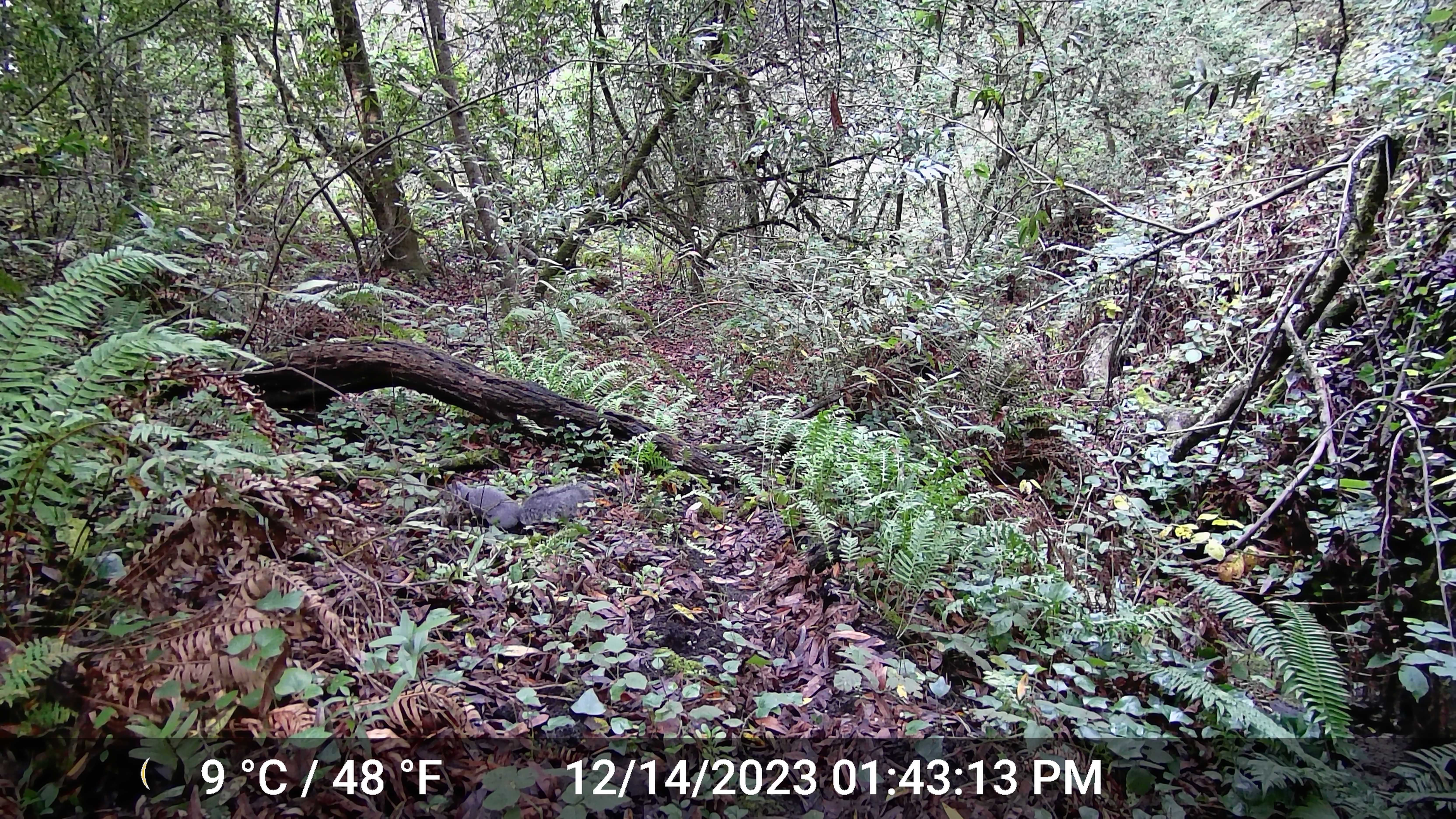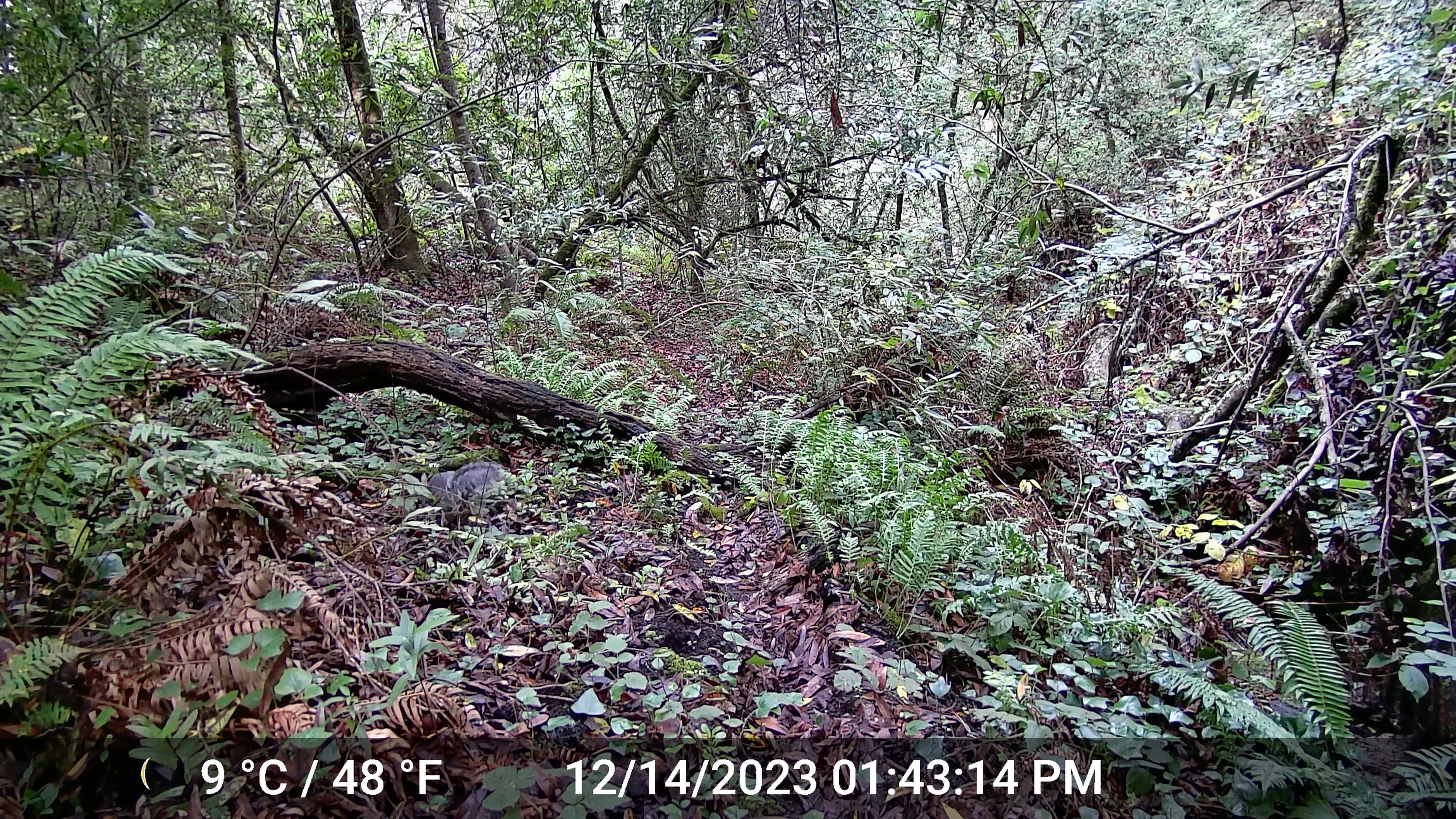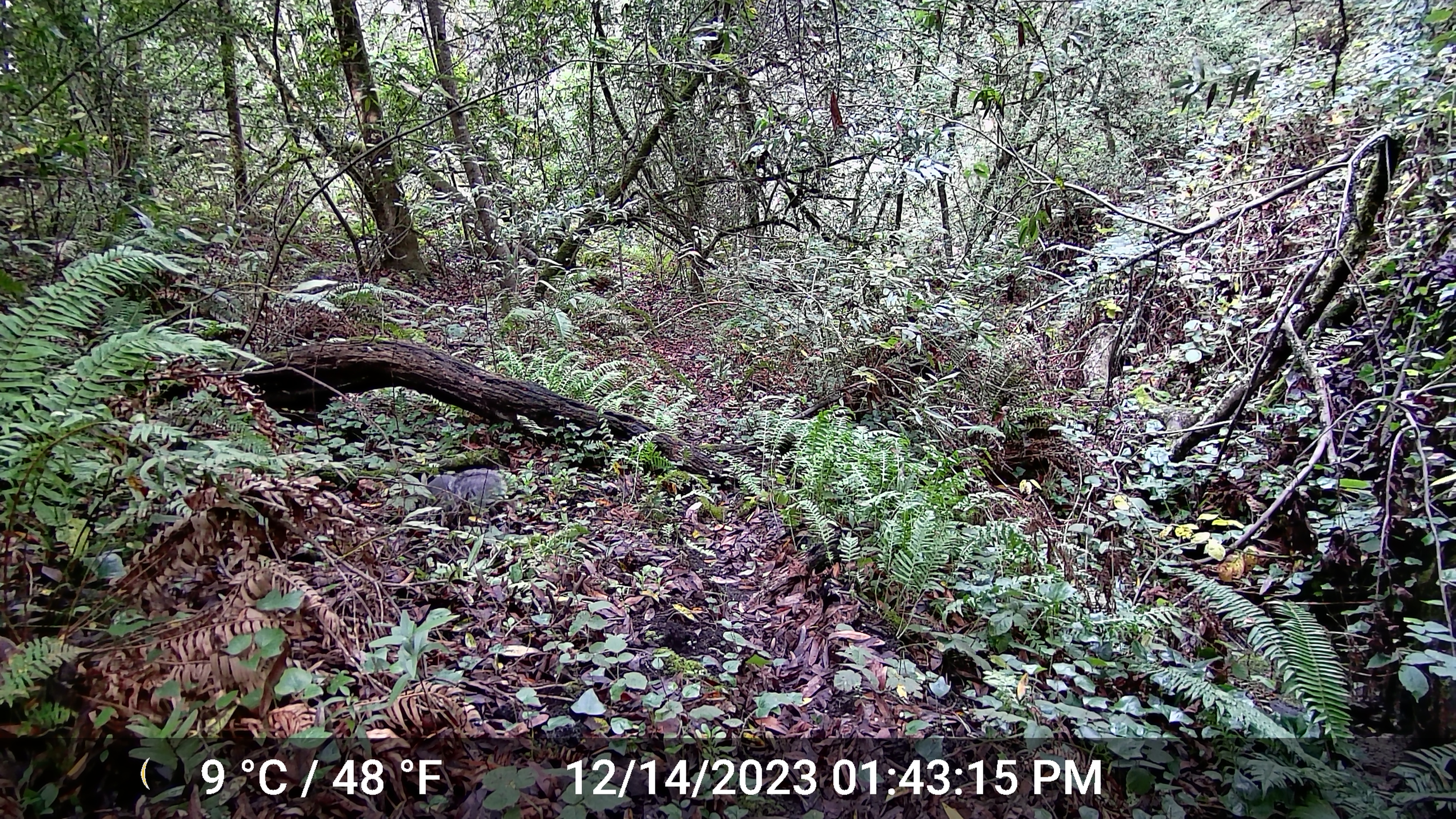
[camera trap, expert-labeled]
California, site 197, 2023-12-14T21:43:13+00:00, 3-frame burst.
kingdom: Animalia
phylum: Chordata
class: Mammalia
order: Rodentia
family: Sciuridae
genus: Sciurus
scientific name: Sciurus griseus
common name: western gray squirrel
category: western grey squirrel